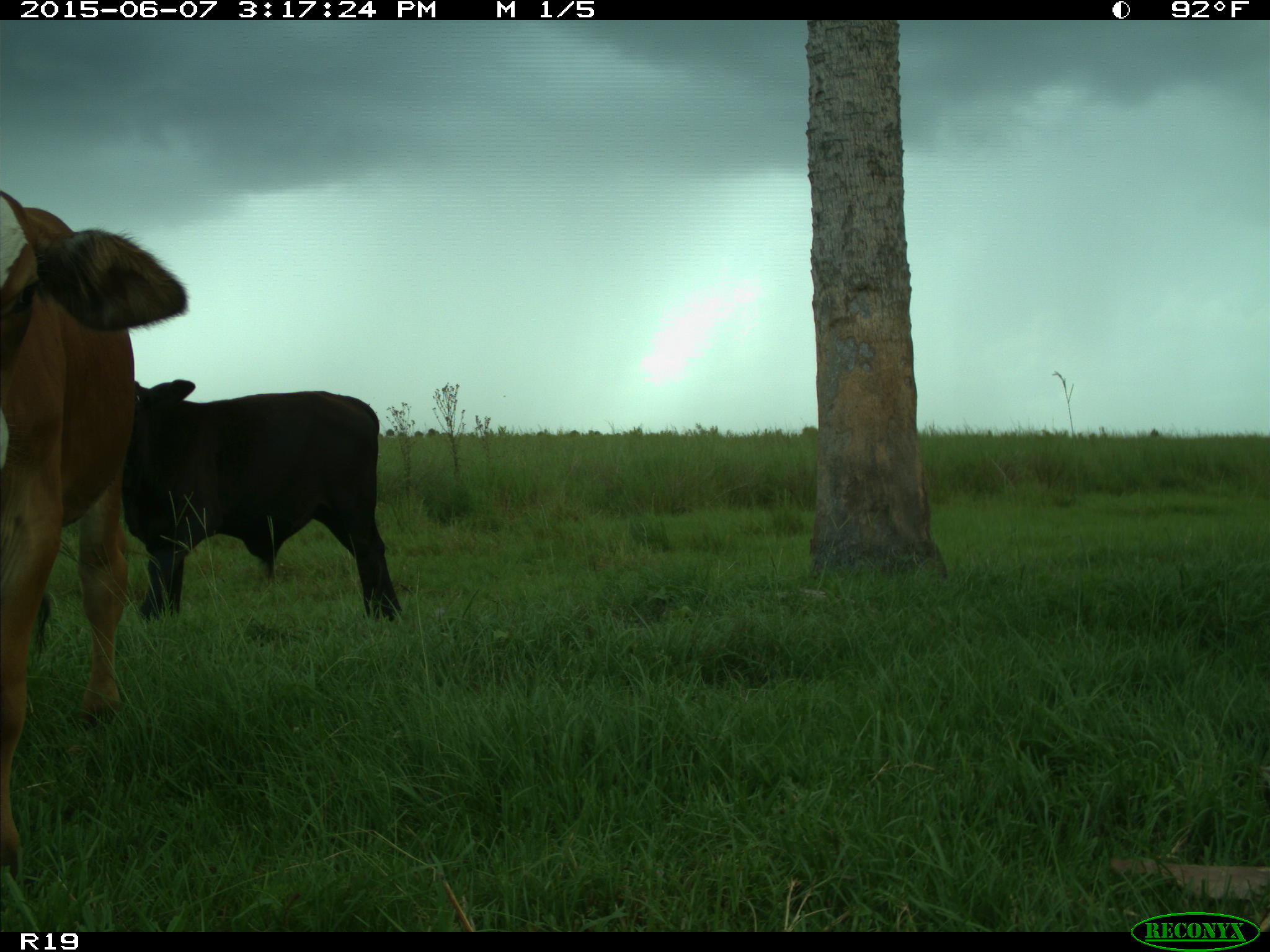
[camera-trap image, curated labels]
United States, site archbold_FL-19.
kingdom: Animalia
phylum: Chordata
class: Mammalia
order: Artiodactyla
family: Bovidae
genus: Bos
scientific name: Bos taurus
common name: domestic cow